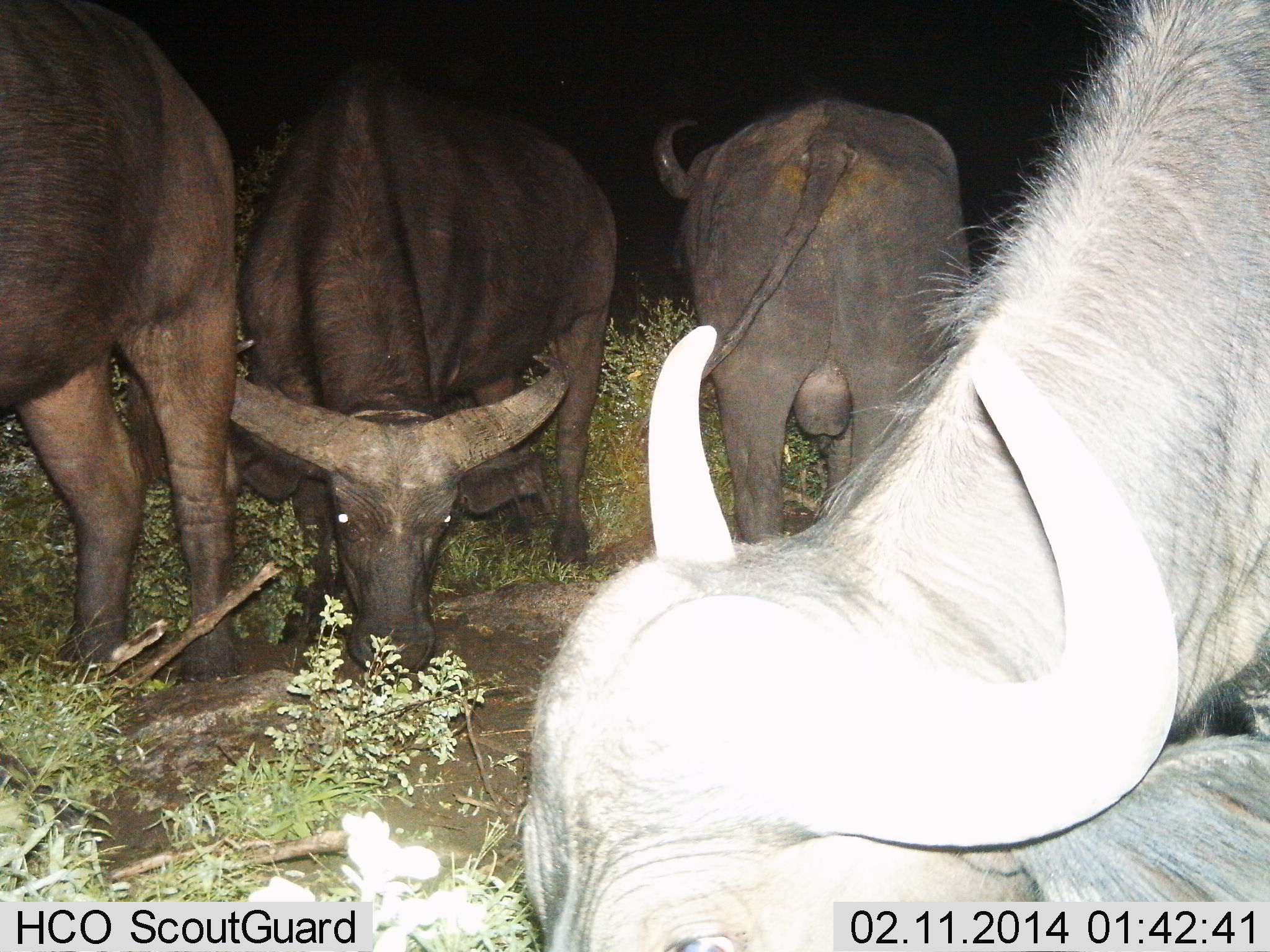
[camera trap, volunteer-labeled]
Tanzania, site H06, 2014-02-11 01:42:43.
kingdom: Animalia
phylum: Chordata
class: Mammalia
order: Artiodactyla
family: Bovidae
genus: Syncerus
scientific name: Syncerus caffer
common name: cape buffalo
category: buffalo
Buffalo (cape buffalo) (Syncerus caffer), count 4. Behavior (volunteer vote fractions): standing 55%, resting 0%, moving 0%, interacting 0%. Young present (vote fraction): 0%. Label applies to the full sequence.